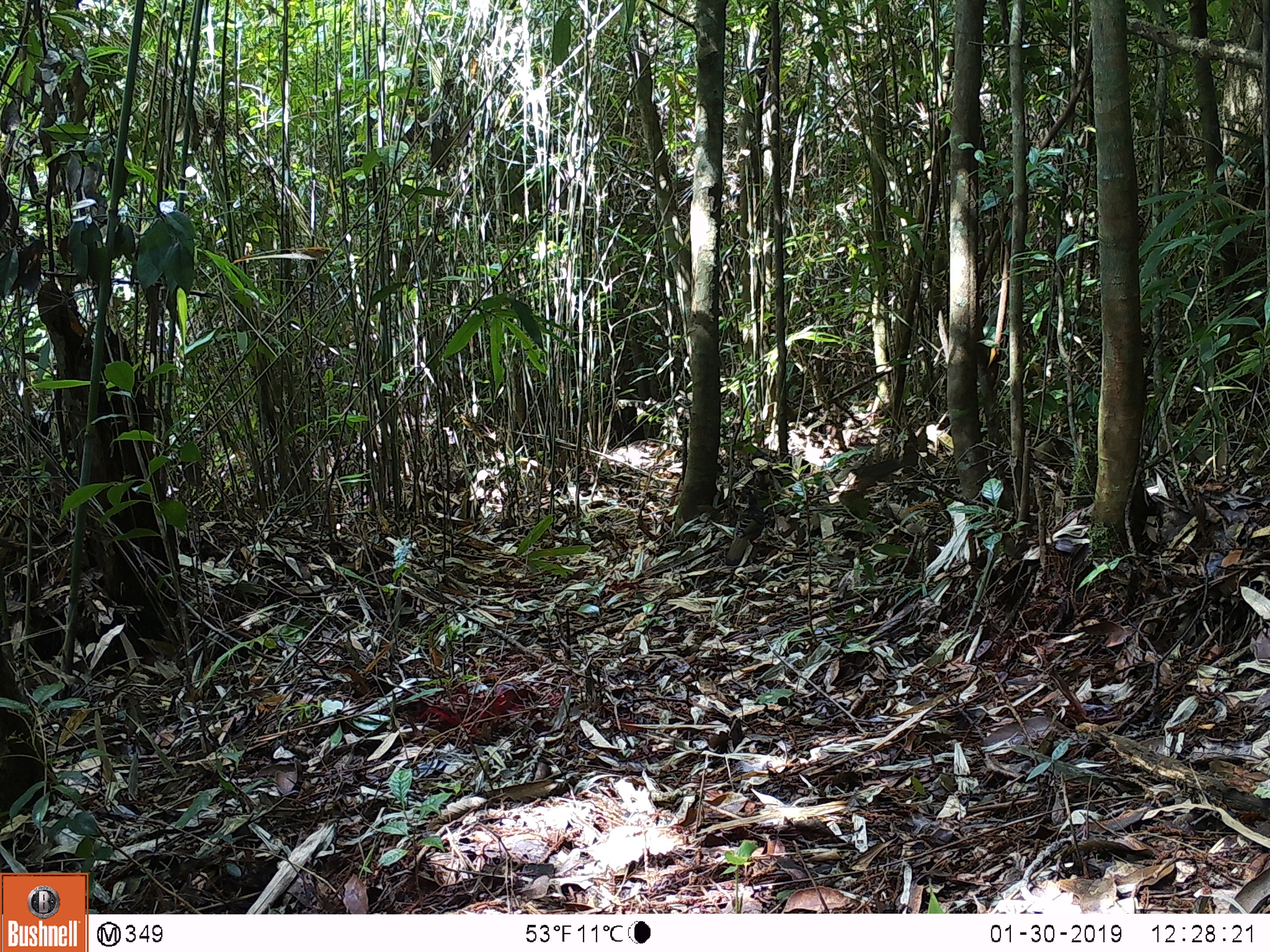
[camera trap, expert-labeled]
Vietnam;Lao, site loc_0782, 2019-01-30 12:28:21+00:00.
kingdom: Animalia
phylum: Chordata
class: Aves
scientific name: Aves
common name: bird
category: unidentified bird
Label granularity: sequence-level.